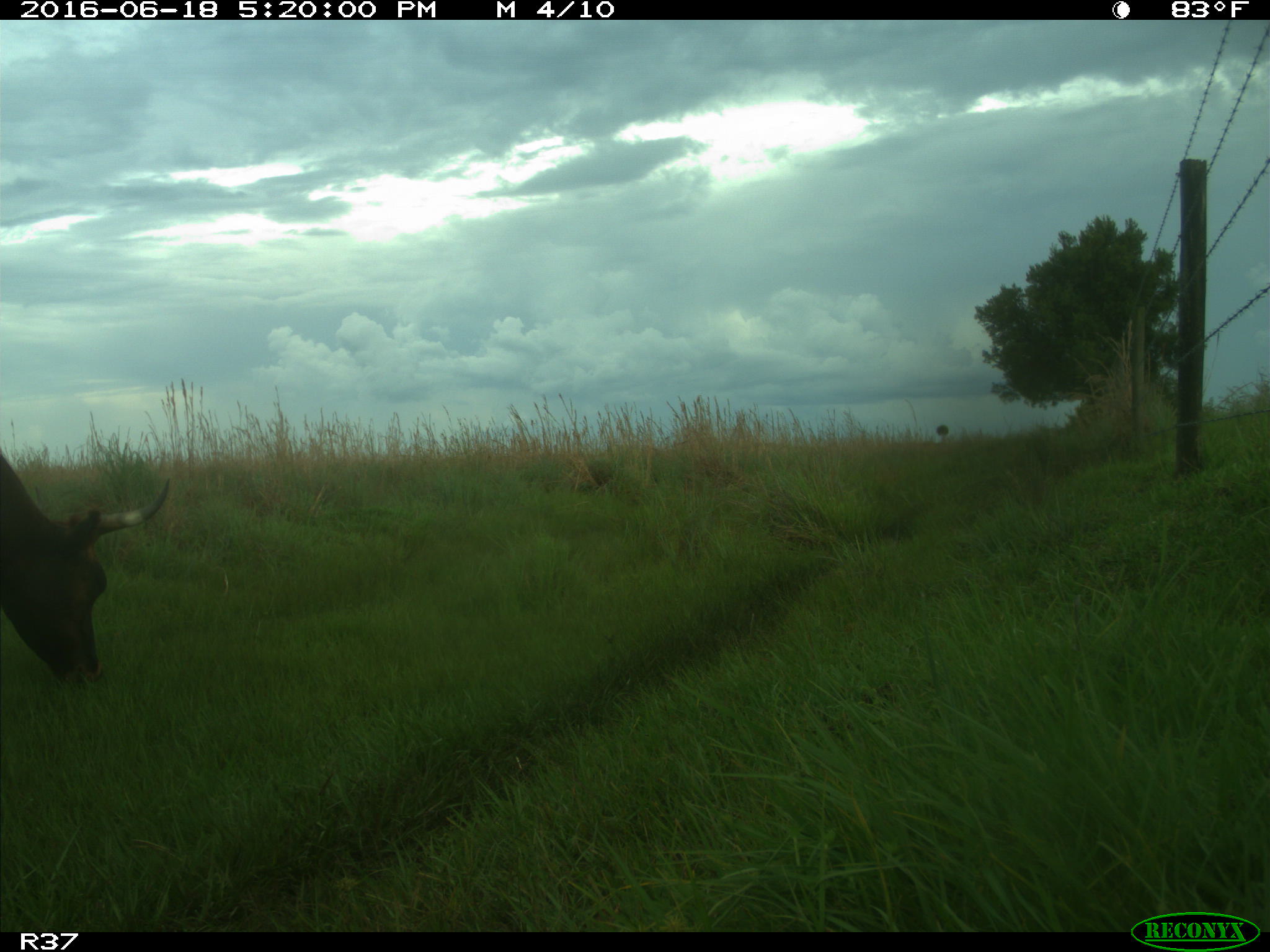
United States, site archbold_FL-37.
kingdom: Animalia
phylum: Chordata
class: Mammalia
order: Artiodactyla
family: Bovidae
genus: Bos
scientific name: Bos taurus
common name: domestic cow